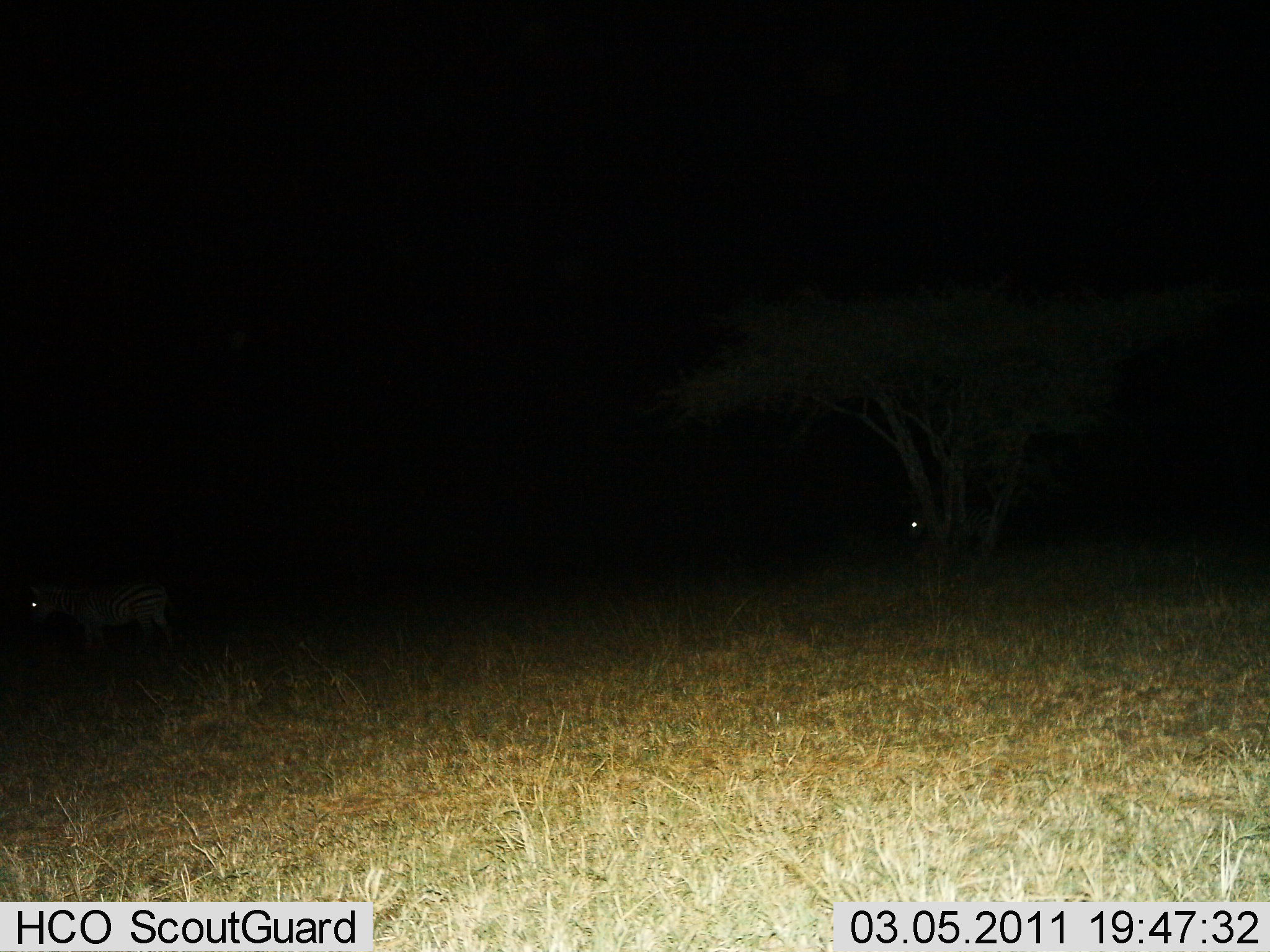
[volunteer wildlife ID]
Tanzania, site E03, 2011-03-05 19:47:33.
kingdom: Animalia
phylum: Chordata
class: Mammalia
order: Perissodactyla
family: Equidae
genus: Equus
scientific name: Equus quagga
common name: plains zebra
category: zebra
Zebra (plains zebra) (Equus quagga), count 2. Behavior (volunteer vote fractions): standing 64%, resting 0%, moving 36%, interacting 0%. Young present (vote fraction): 0%. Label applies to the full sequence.